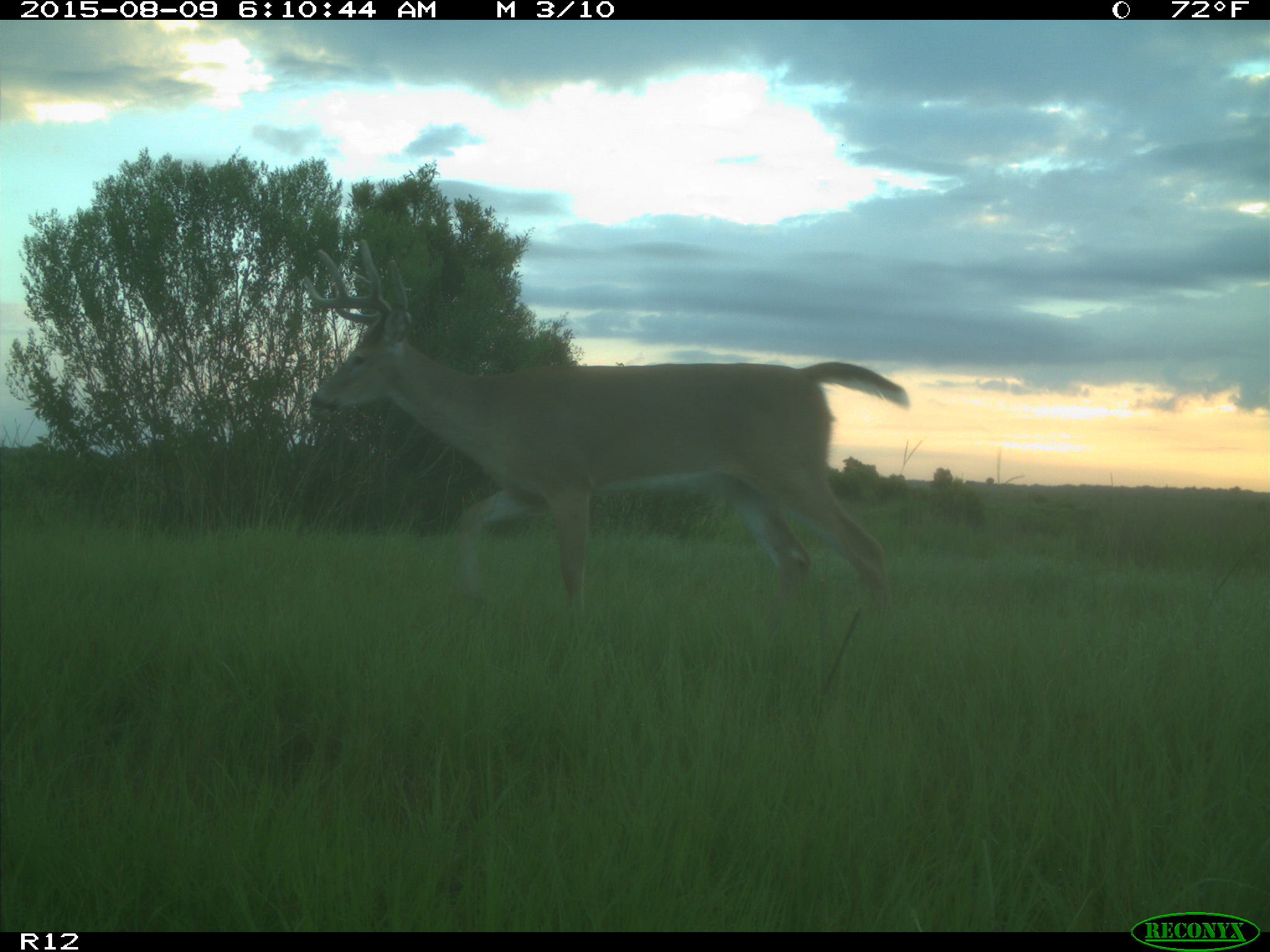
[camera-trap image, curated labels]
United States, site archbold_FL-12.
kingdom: Animalia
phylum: Chordata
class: Mammalia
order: Artiodactyla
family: Cervidae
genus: Odocoileus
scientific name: Odocoileus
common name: deer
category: unidentified deer